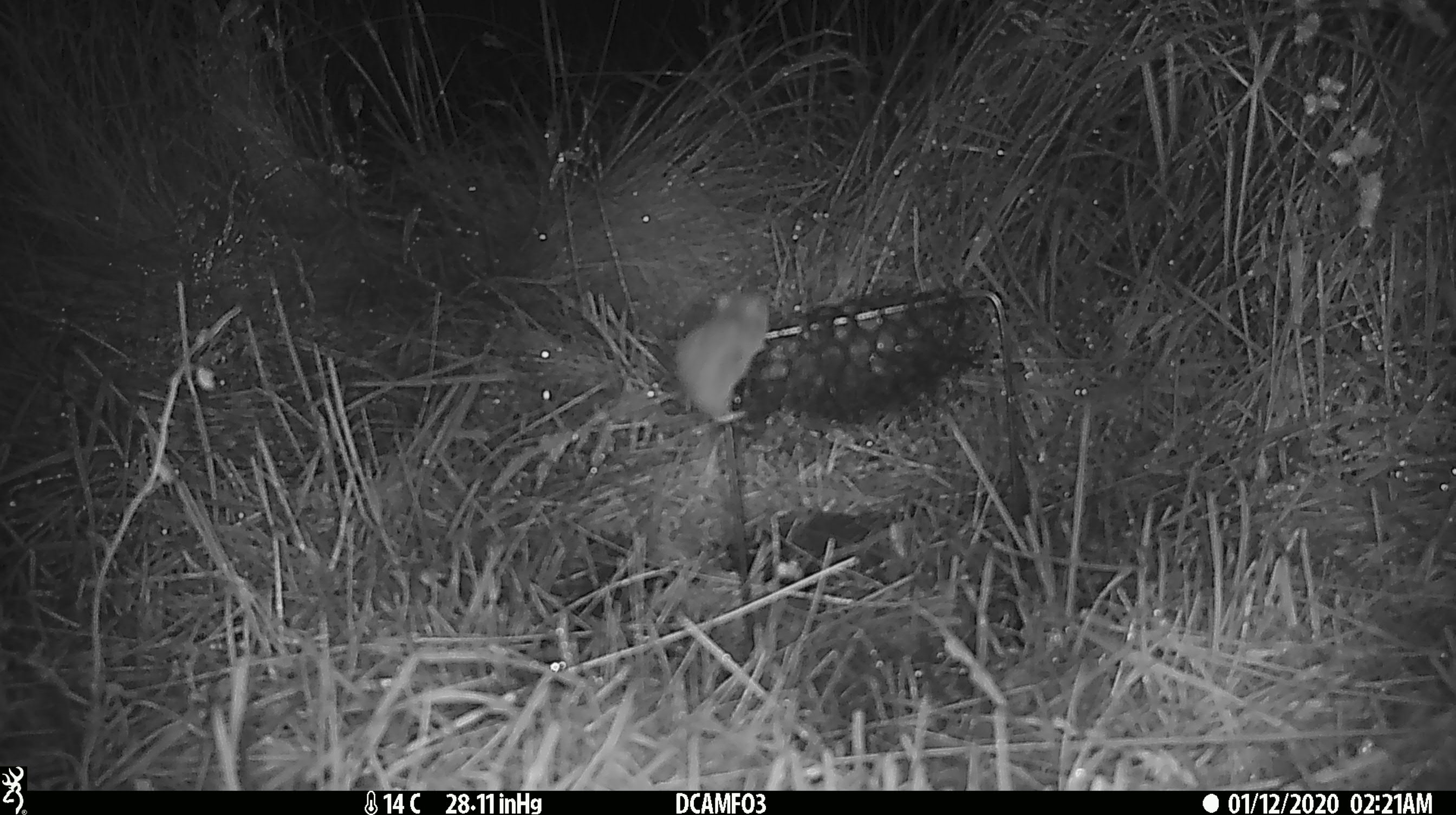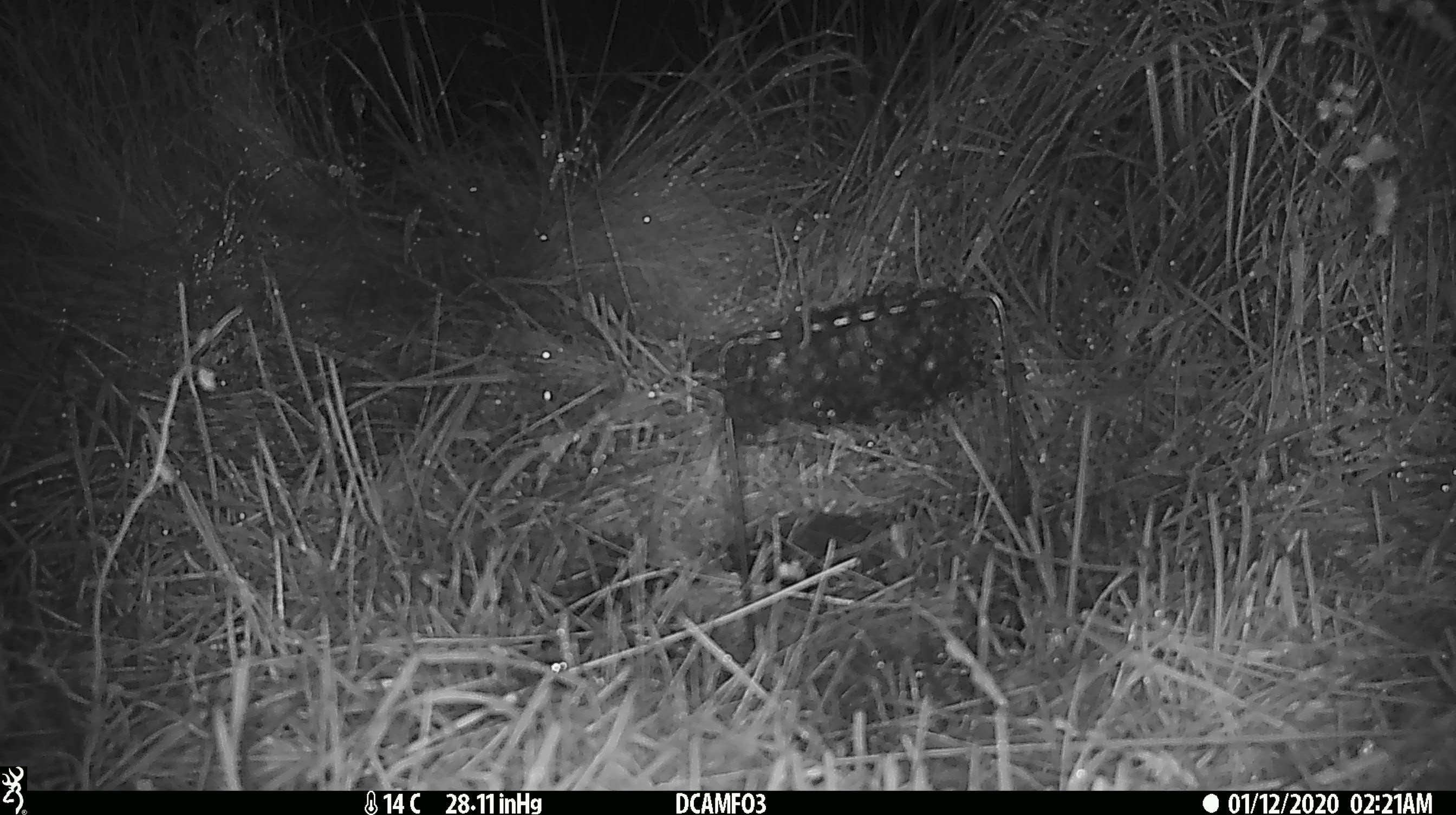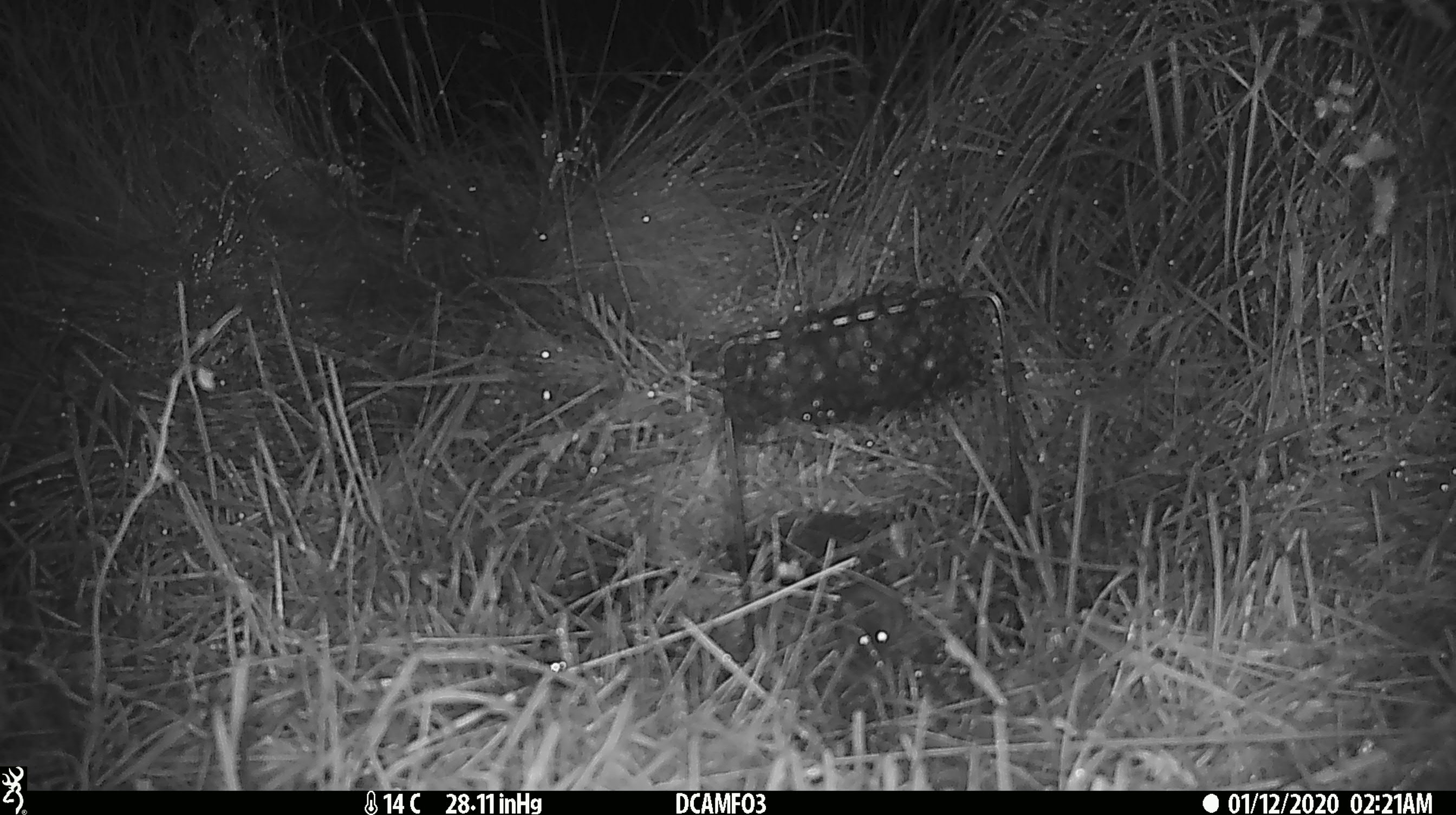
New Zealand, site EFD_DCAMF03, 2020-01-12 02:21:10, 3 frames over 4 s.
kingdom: Animalia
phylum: Chordata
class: Mammalia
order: Rodentia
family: Muridae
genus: Mus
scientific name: Mus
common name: mouse